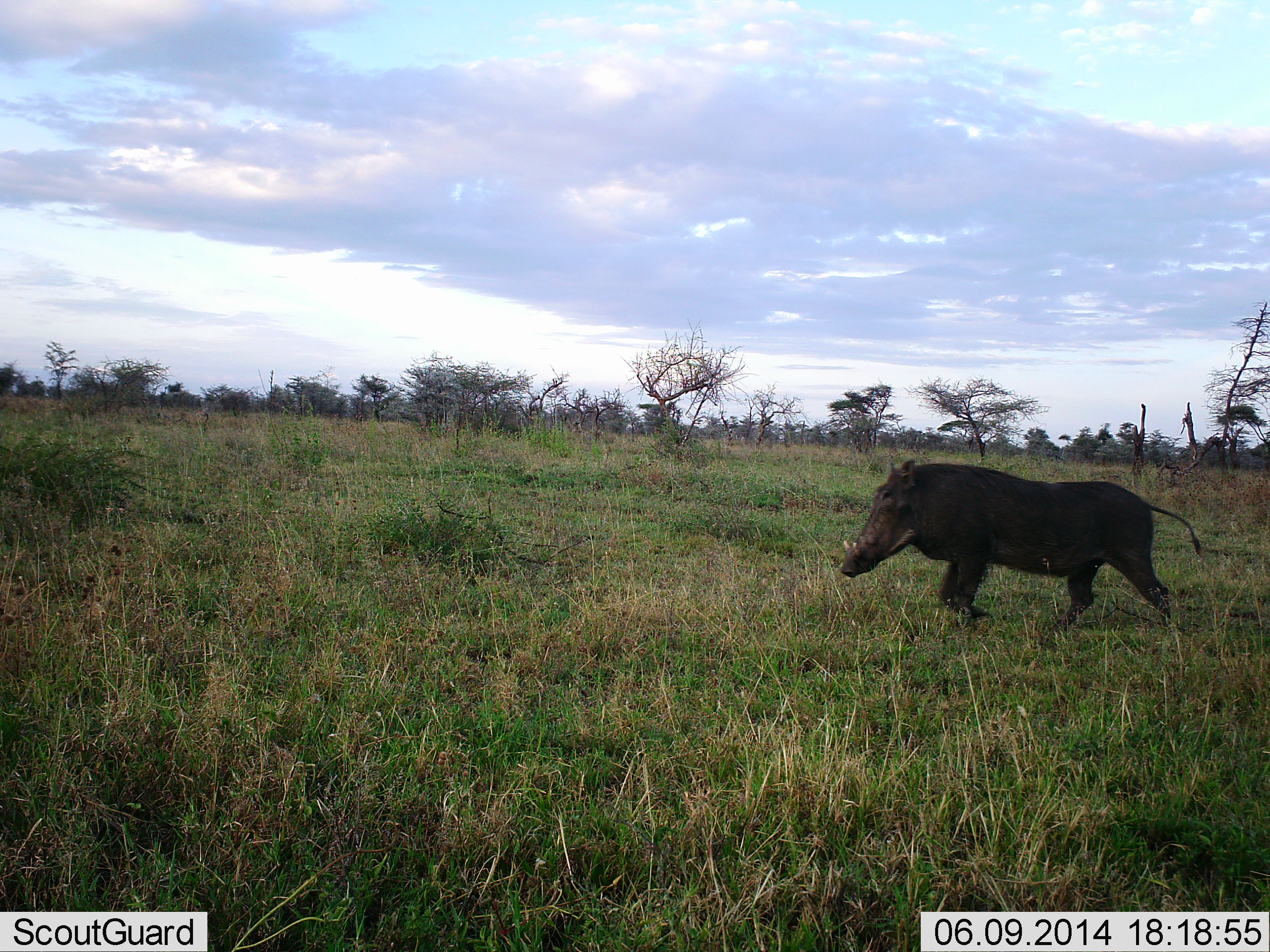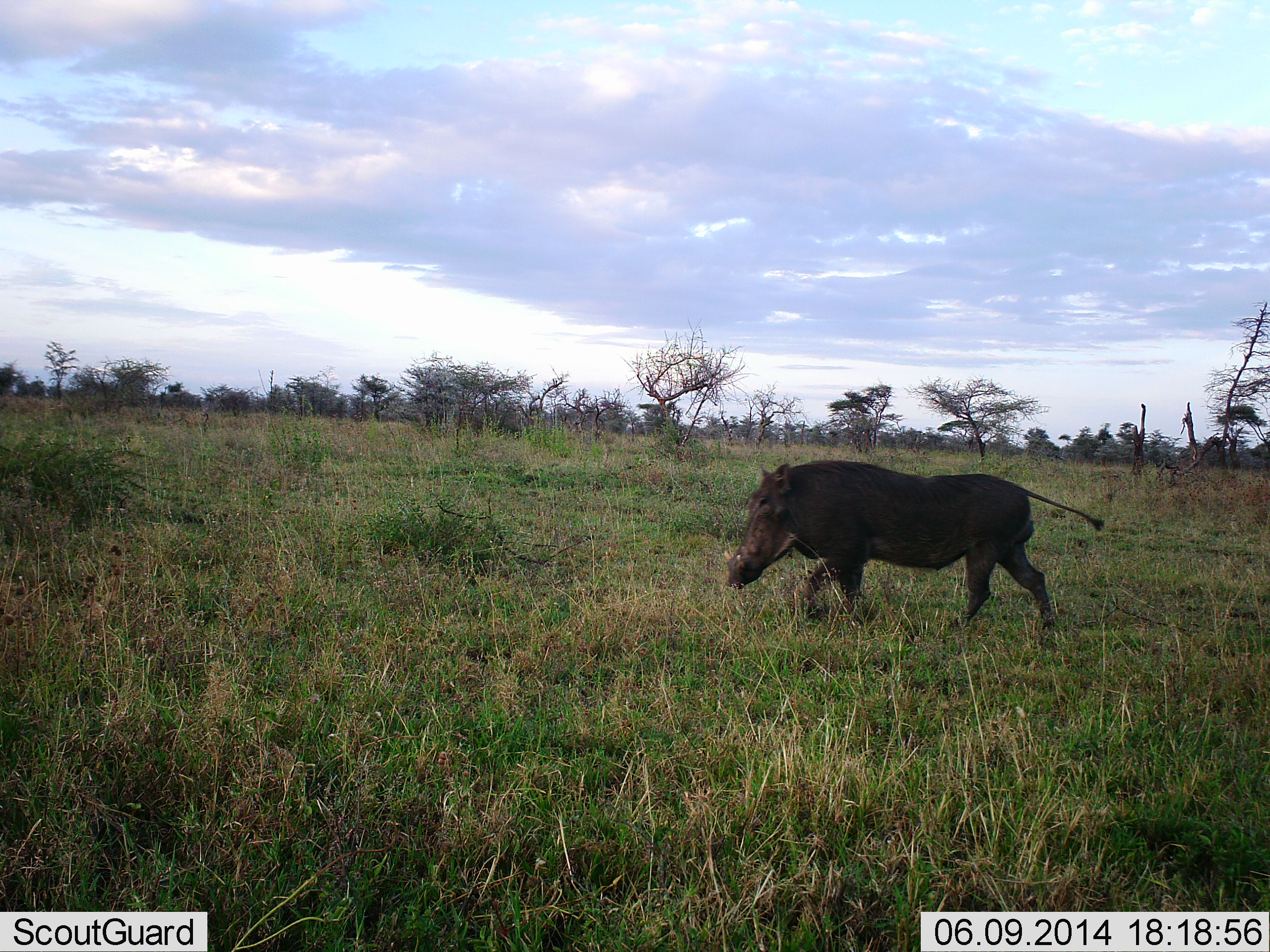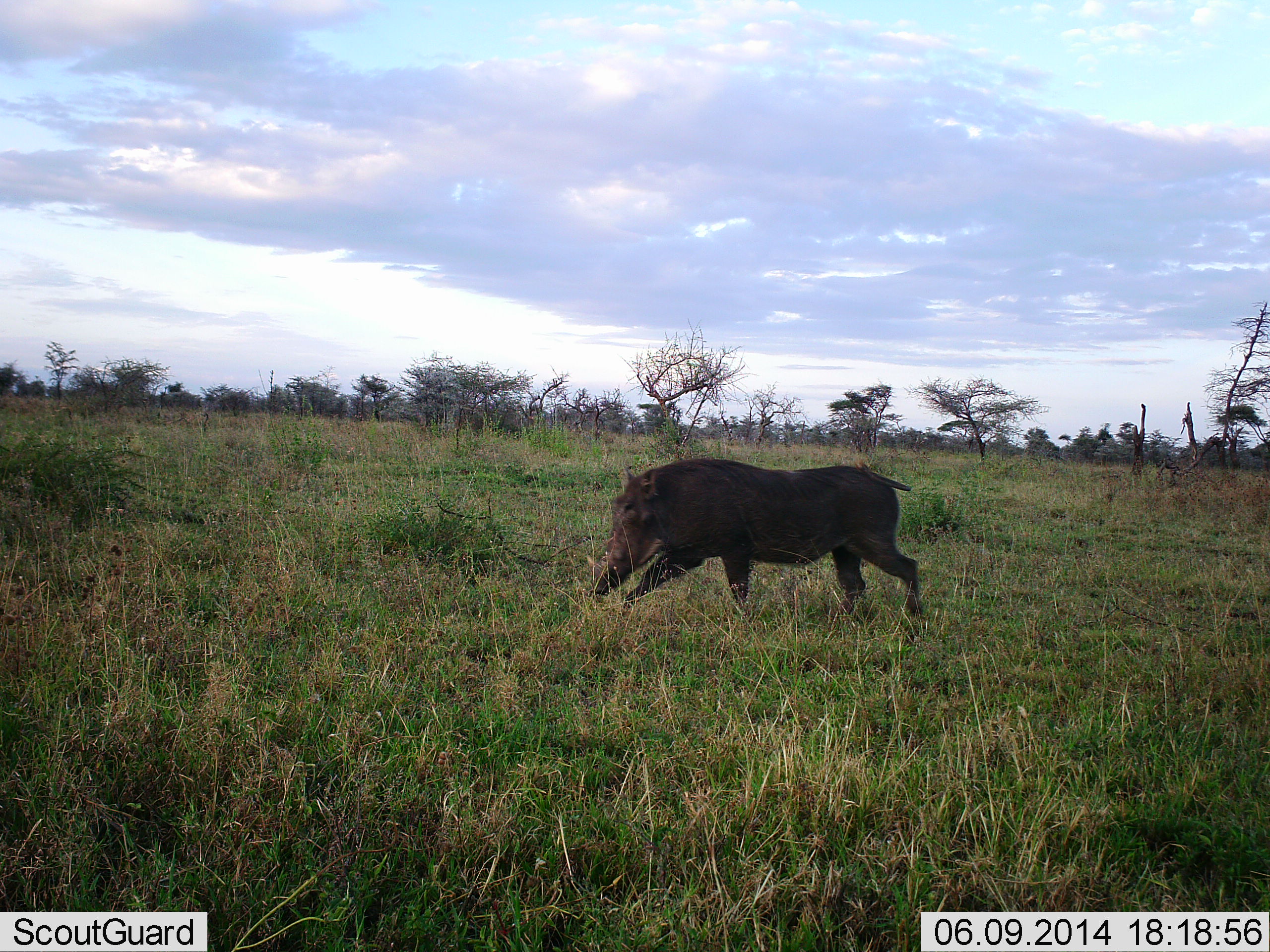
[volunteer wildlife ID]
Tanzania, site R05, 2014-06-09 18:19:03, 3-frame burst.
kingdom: Animalia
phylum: Chordata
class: Mammalia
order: Artiodactyla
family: Suidae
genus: Phacochoerus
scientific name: Phacochoerus africanus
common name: warthog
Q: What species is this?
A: Warthog (Phacochoerus africanus).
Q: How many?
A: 1.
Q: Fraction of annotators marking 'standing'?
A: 0%.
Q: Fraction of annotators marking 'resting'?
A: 0%.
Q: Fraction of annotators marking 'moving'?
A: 100%.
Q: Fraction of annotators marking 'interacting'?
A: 0%.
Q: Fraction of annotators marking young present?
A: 0%.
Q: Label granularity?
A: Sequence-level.